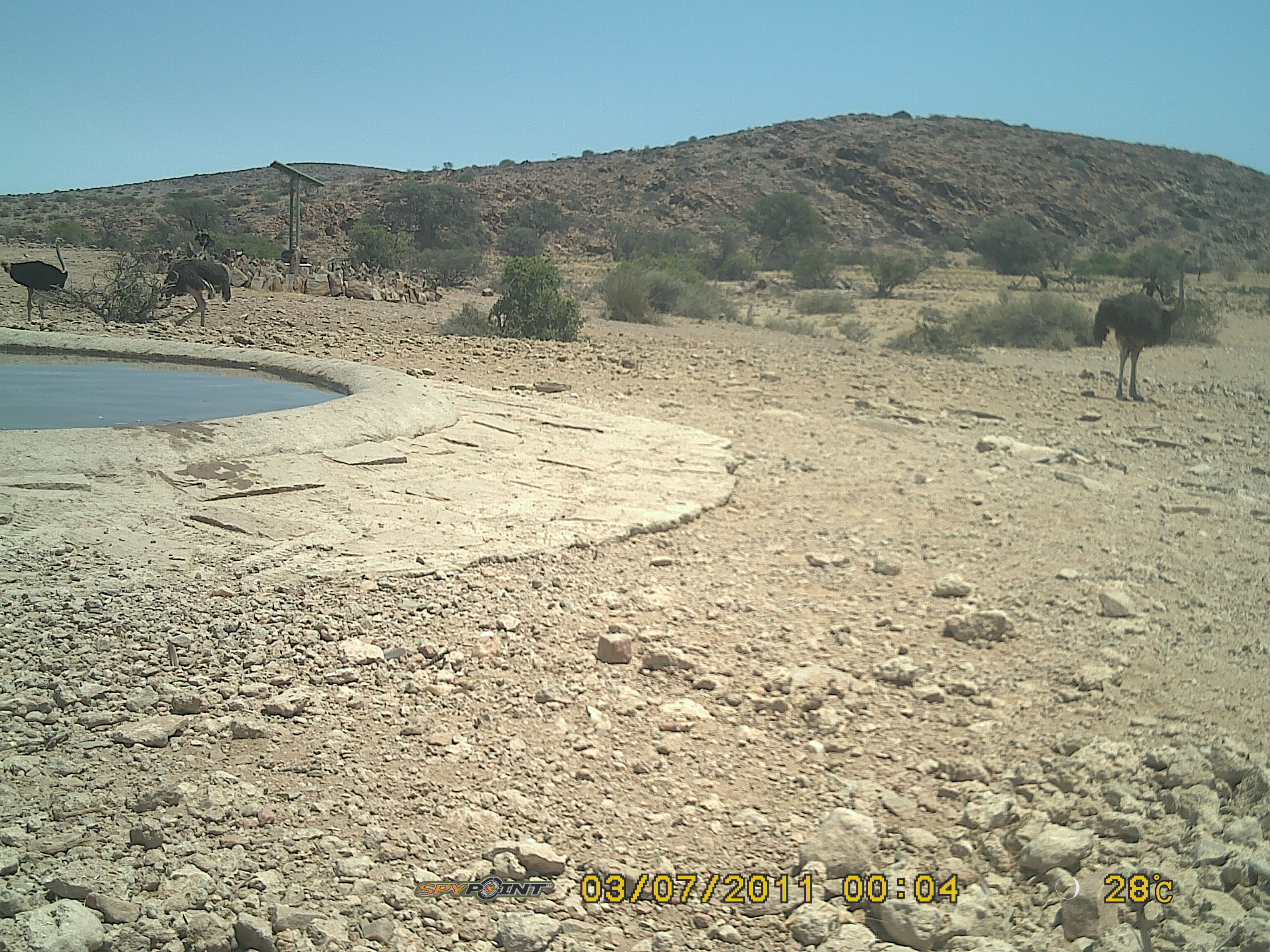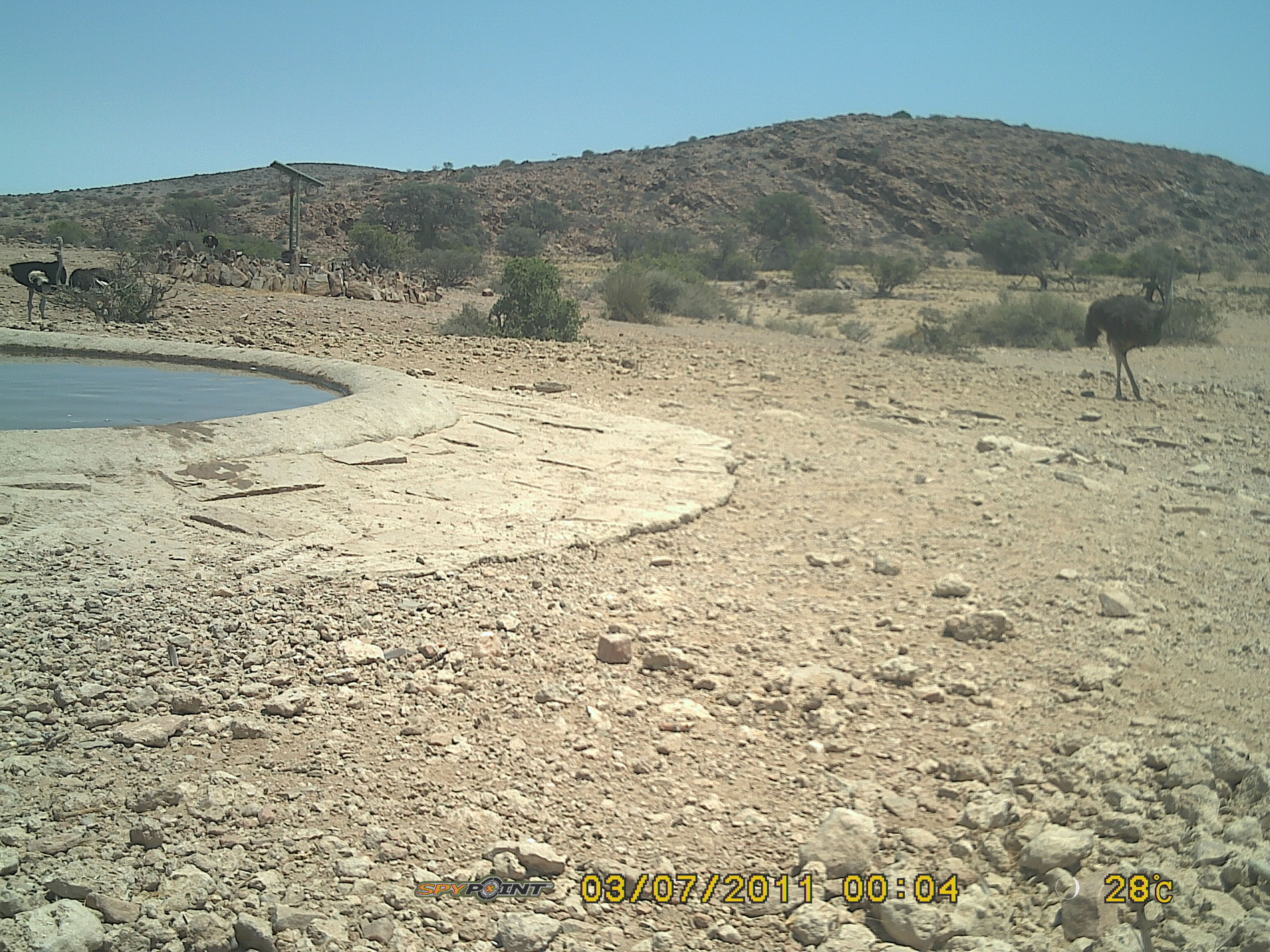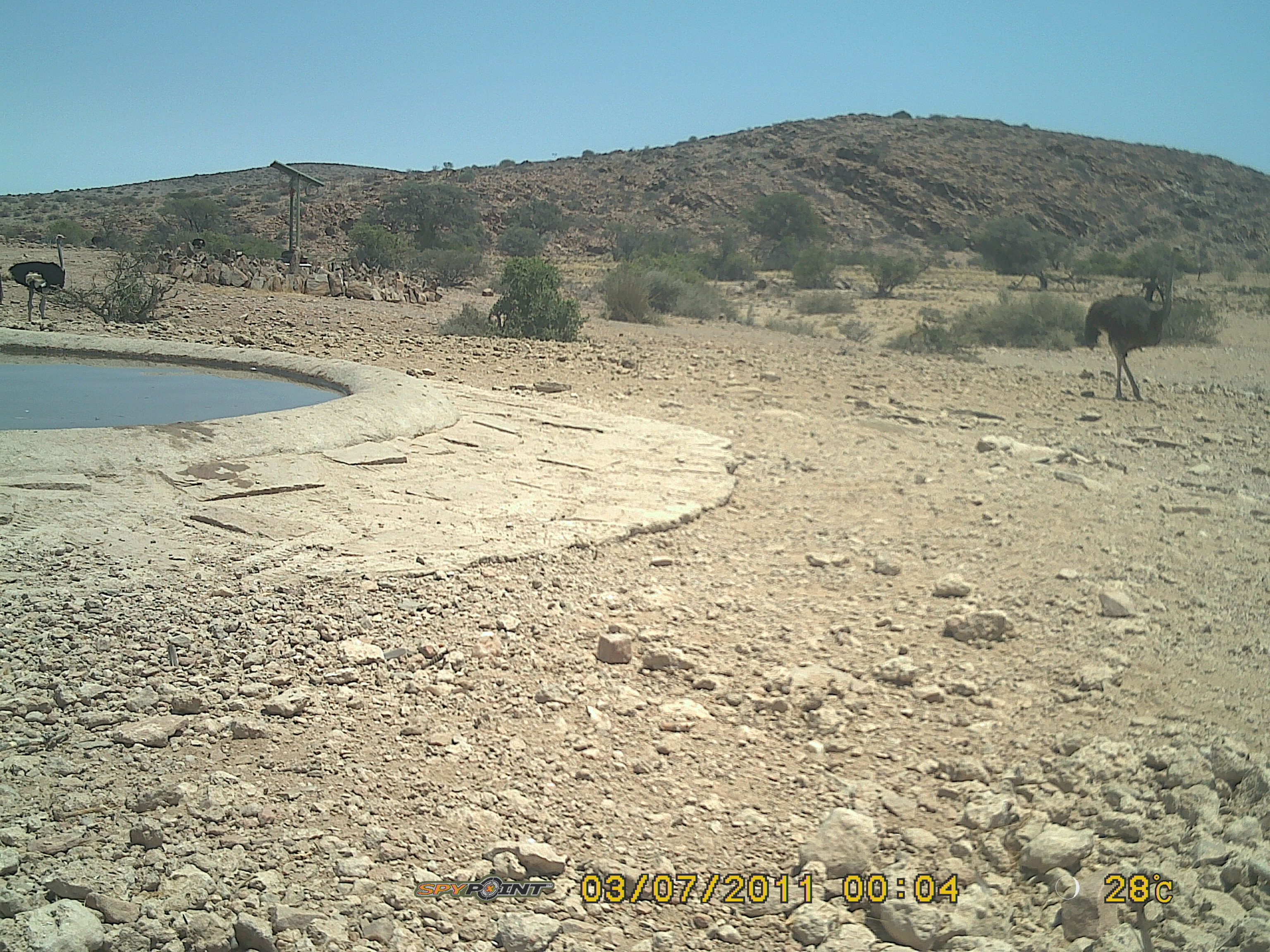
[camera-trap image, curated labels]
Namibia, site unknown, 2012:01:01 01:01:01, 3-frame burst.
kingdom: Animalia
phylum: Chordata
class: Aves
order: Struthioniformes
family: Struthionidae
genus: Struthio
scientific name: Struthio camelus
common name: common ostrich